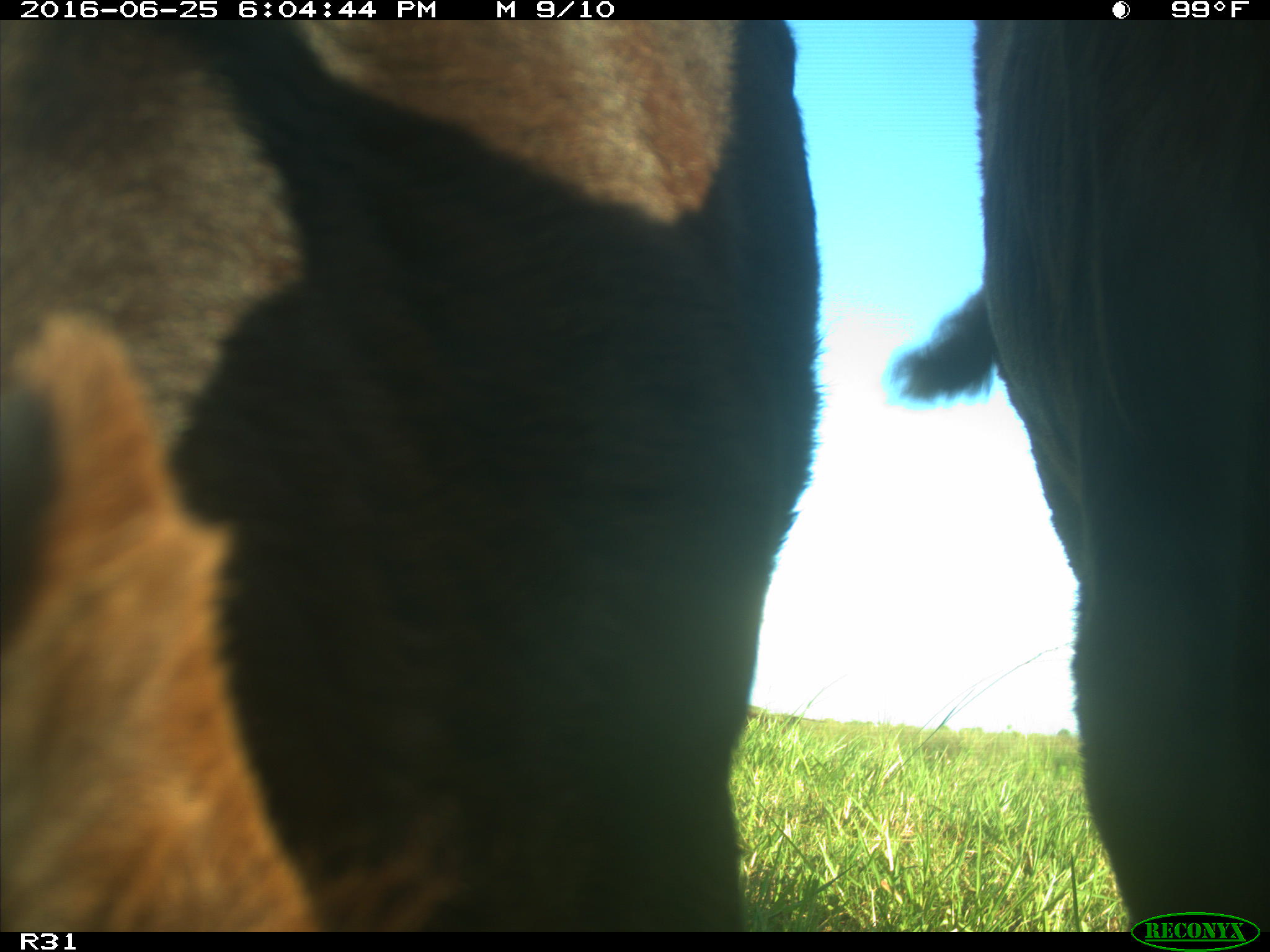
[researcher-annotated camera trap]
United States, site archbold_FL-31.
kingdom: Animalia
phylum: Chordata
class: Mammalia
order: Artiodactyla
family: Bovidae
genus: Bos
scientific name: Bos taurus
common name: domestic cow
Bos taurus (domestic cow).